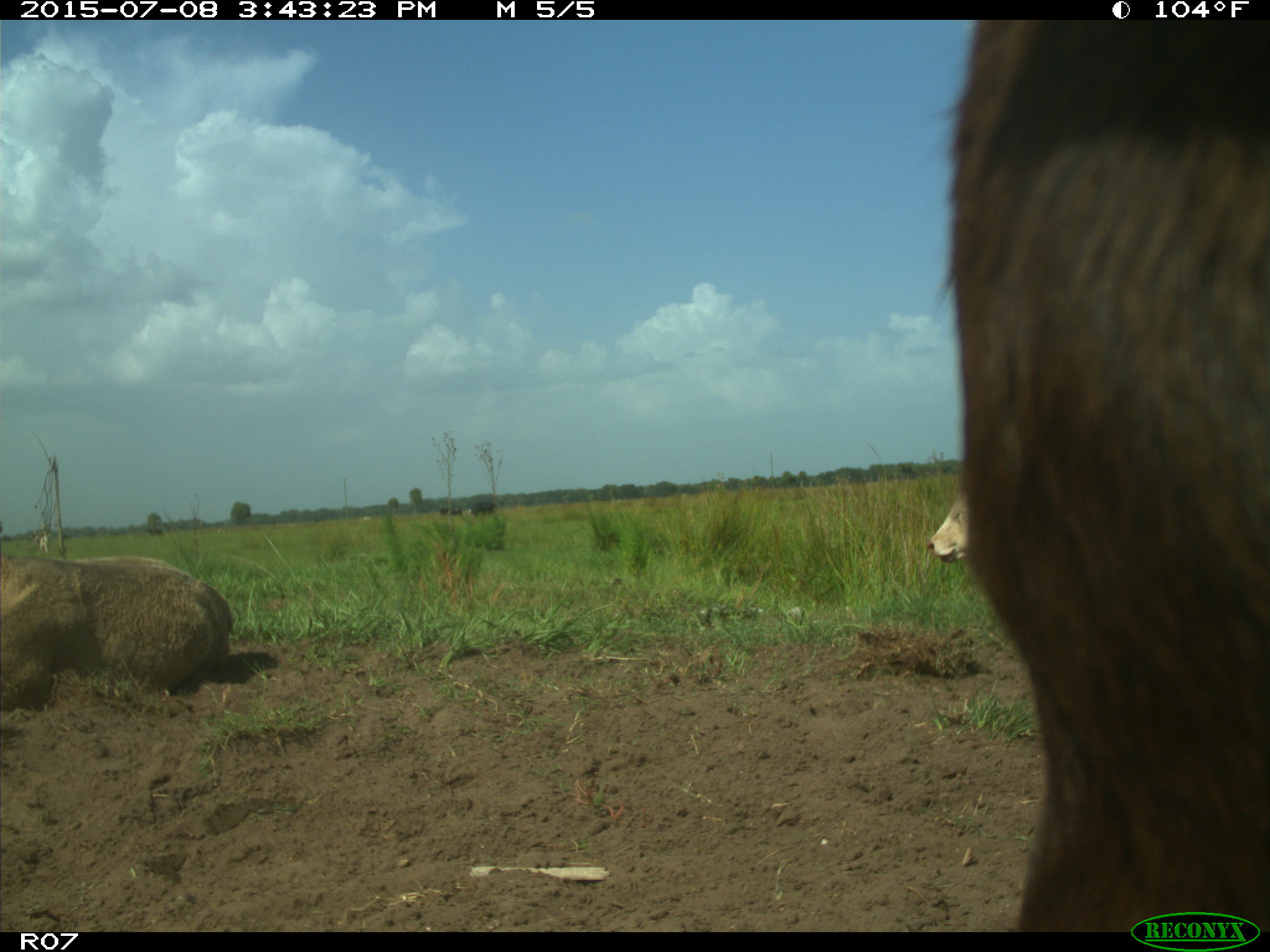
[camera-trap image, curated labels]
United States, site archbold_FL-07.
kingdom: Animalia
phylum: Chordata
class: Mammalia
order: Artiodactyla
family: Bovidae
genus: Bos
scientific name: Bos taurus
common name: domestic cow